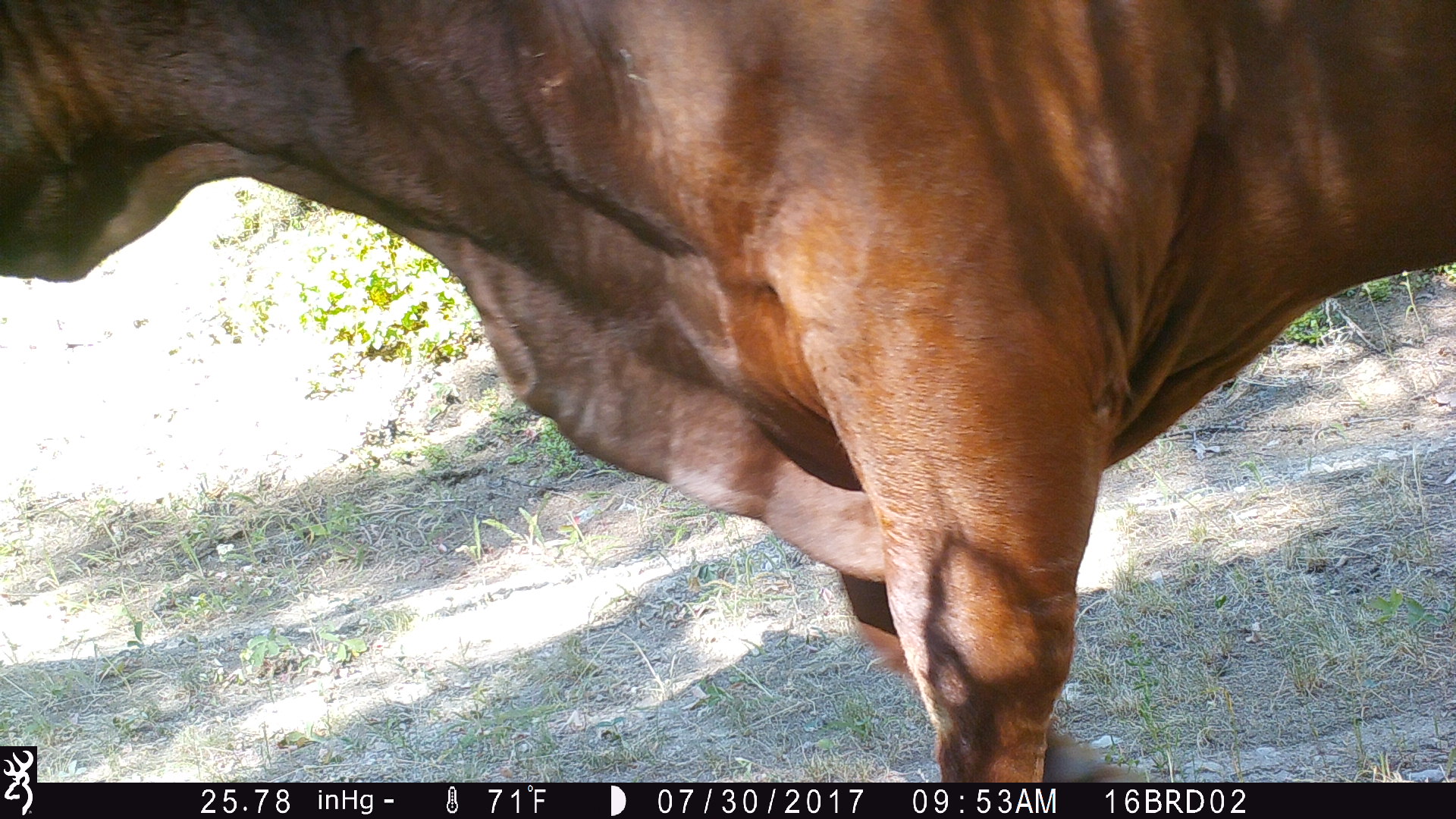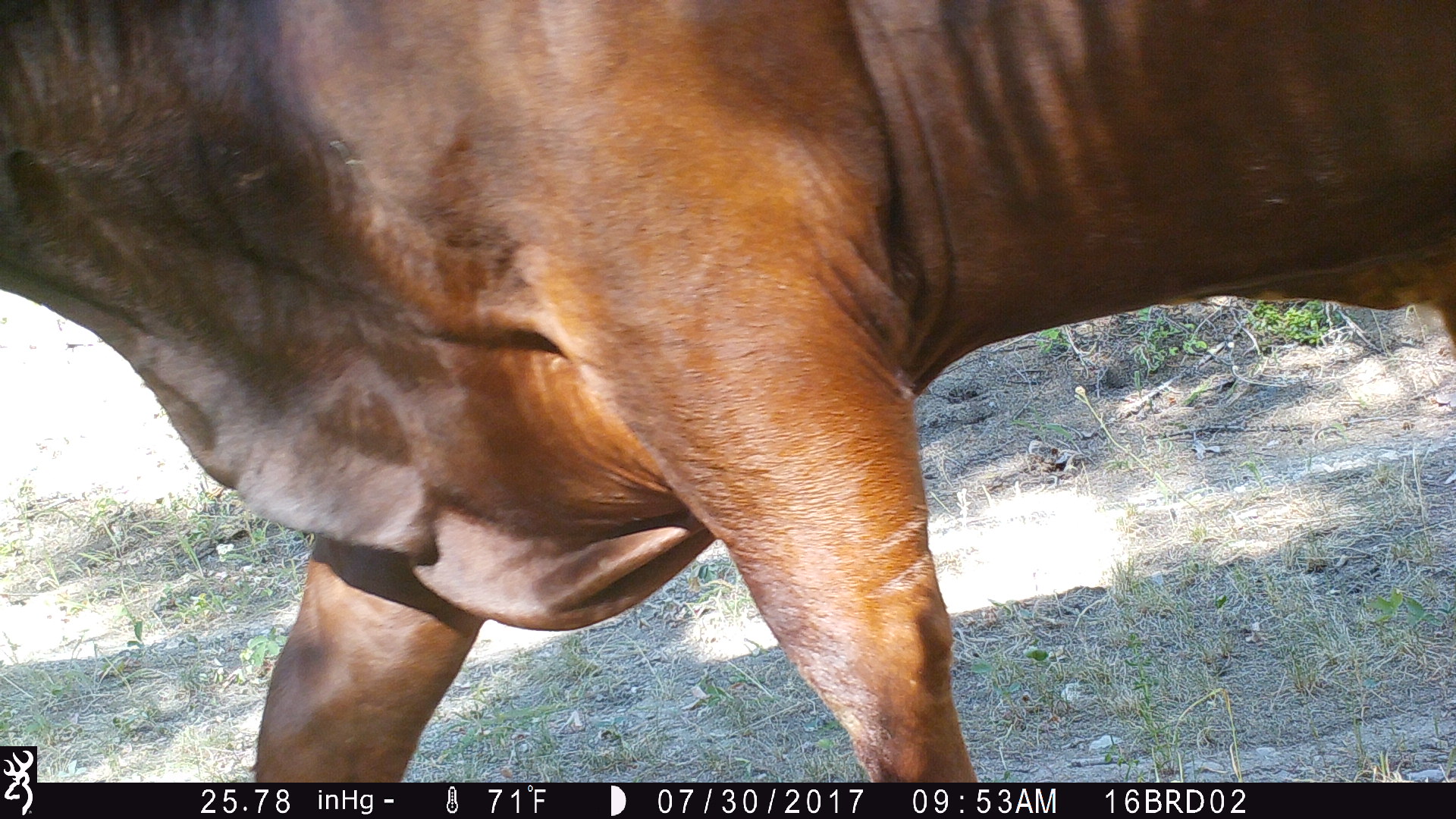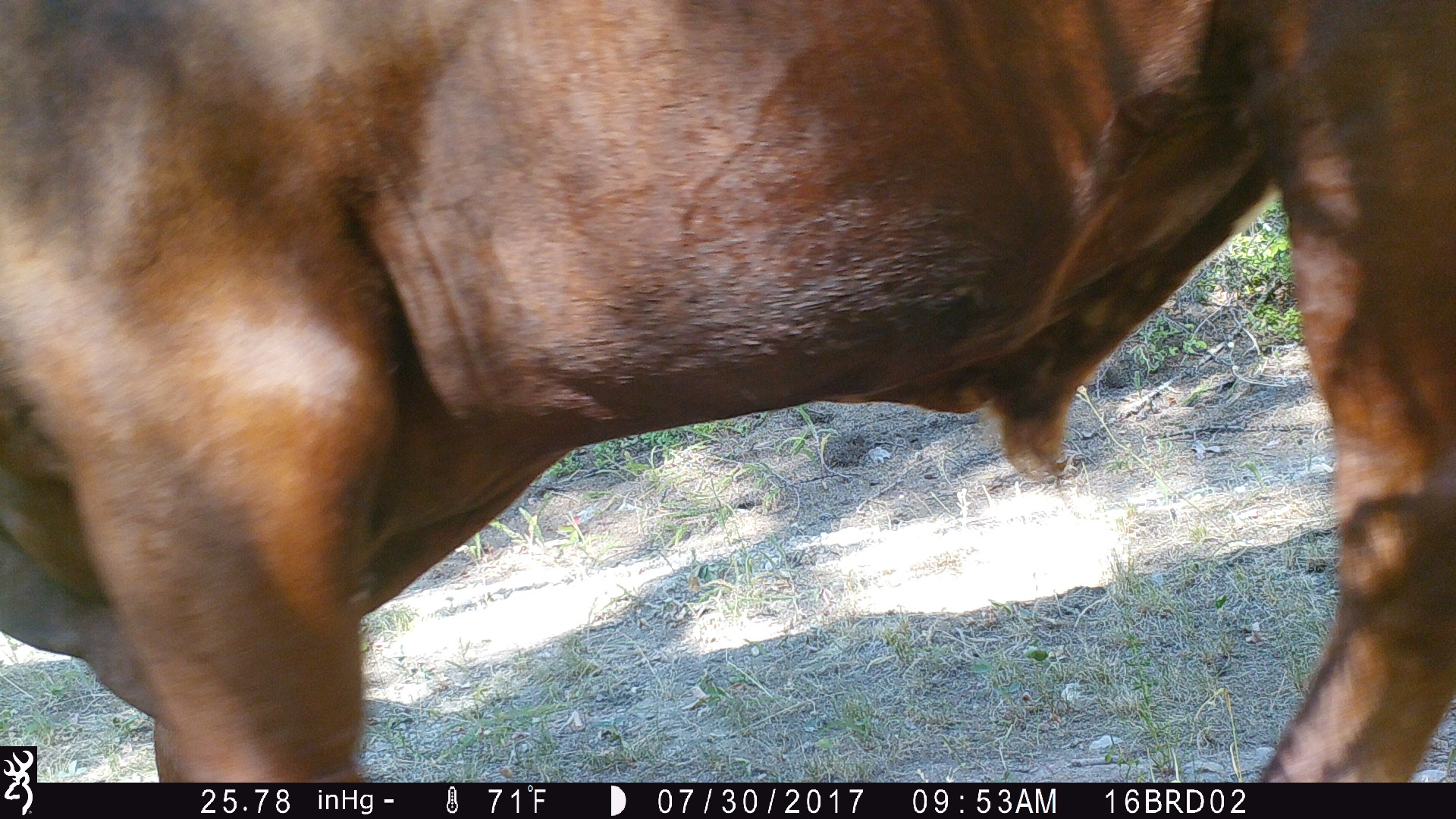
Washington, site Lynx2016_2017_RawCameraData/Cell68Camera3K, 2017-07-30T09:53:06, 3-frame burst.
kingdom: Animalia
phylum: Chordata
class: Mammalia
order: Artiodactyla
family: Bovidae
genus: Bos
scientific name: Bos taurus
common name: domestic cattle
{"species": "domestic cattle (Bos taurus)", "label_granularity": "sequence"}